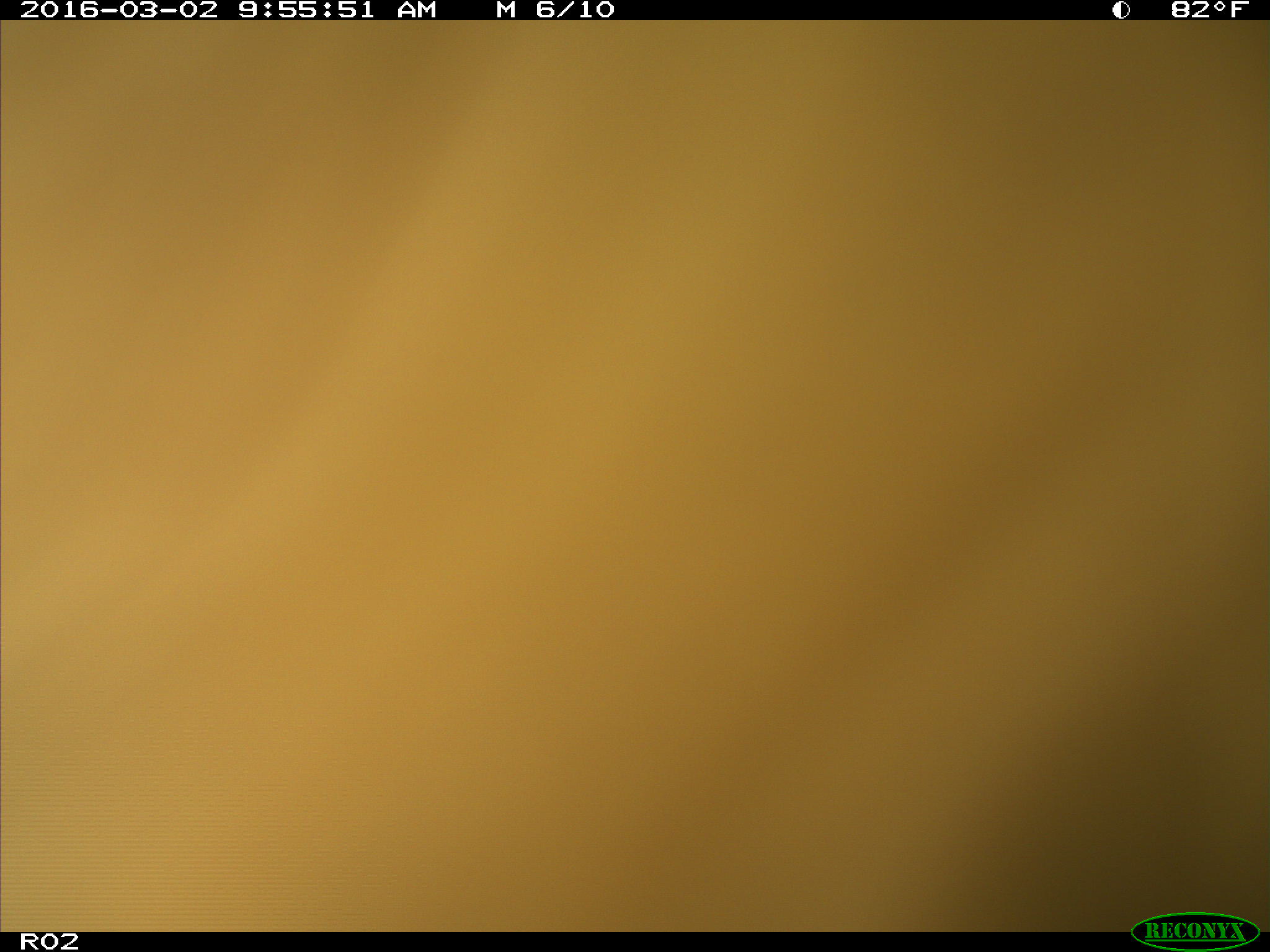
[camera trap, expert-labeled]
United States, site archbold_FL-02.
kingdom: Animalia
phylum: Chordata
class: Mammalia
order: Artiodactyla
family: Bovidae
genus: Bos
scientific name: Bos taurus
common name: domestic cow